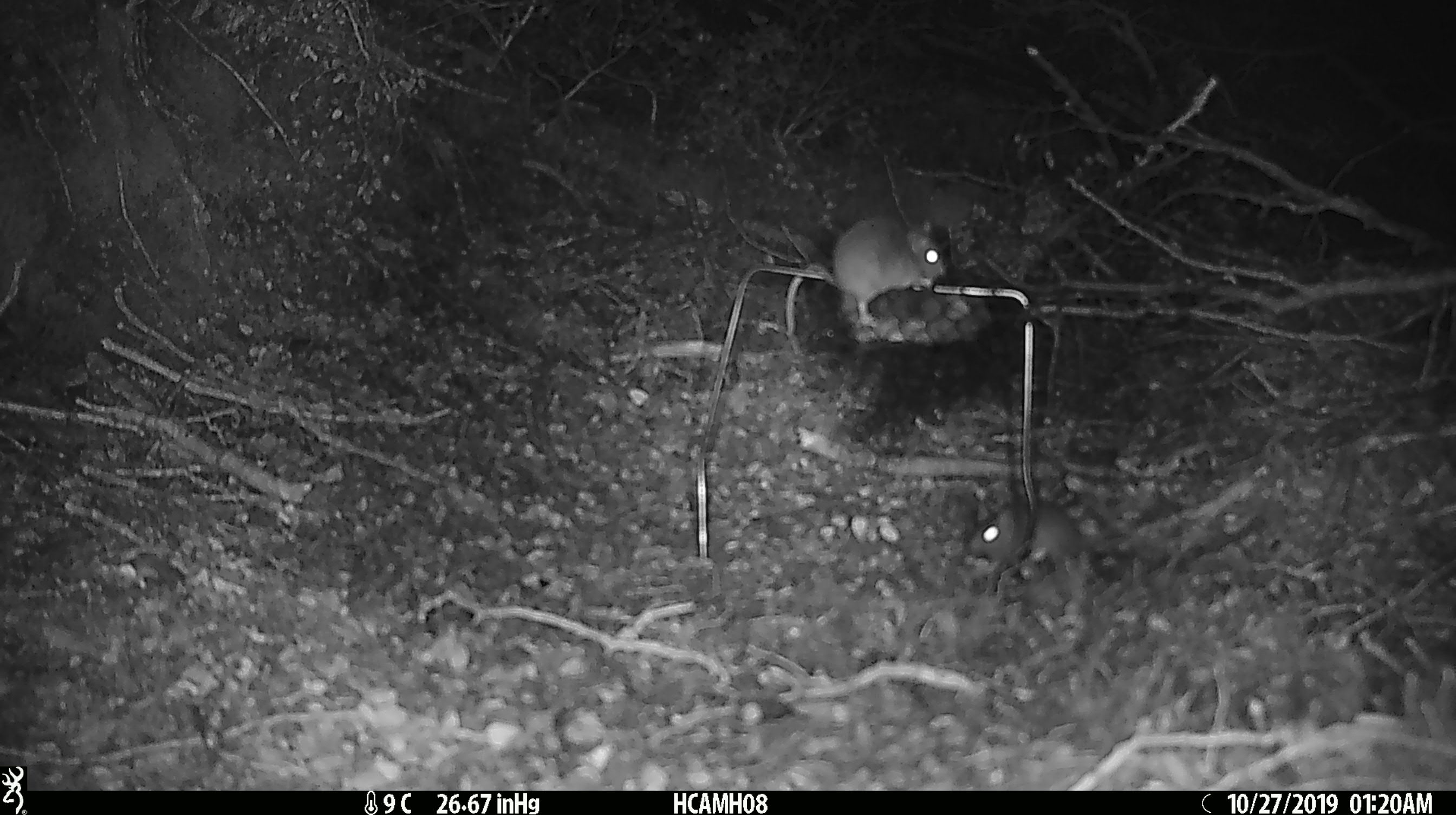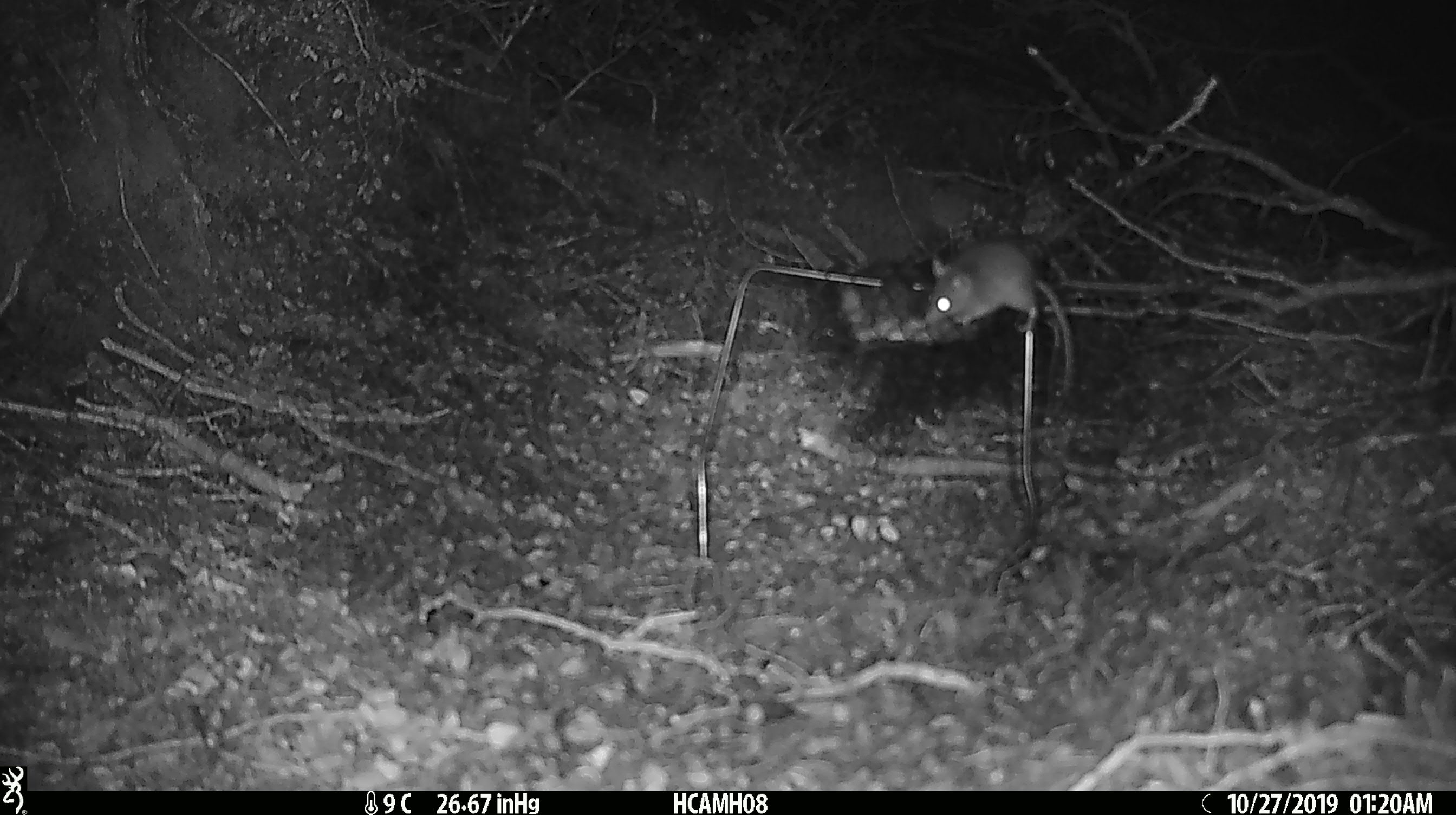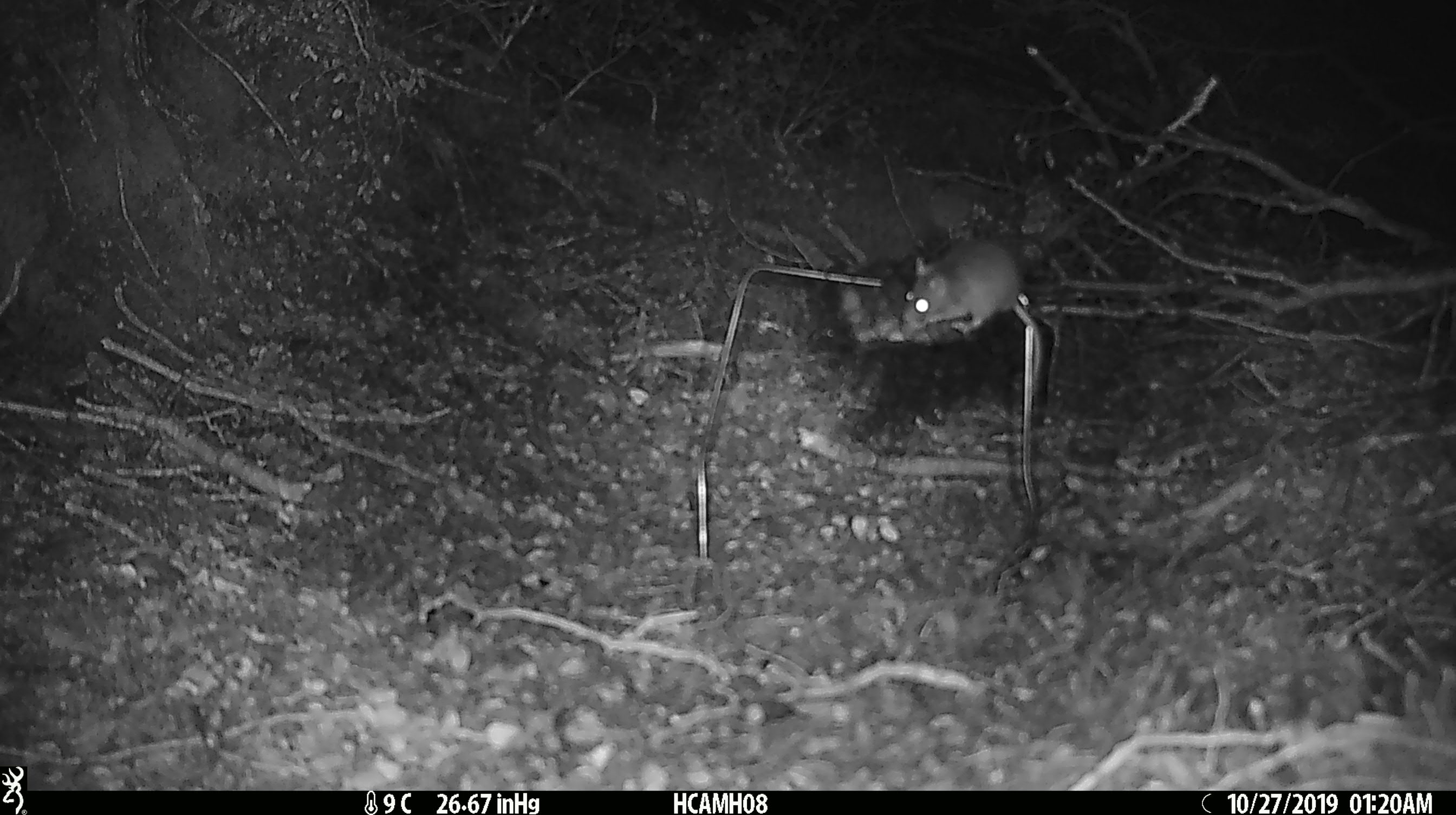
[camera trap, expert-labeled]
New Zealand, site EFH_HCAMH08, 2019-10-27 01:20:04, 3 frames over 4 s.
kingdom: Animalia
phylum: Chordata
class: Mammalia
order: Rodentia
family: Muridae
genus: Mus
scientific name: Mus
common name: mouse